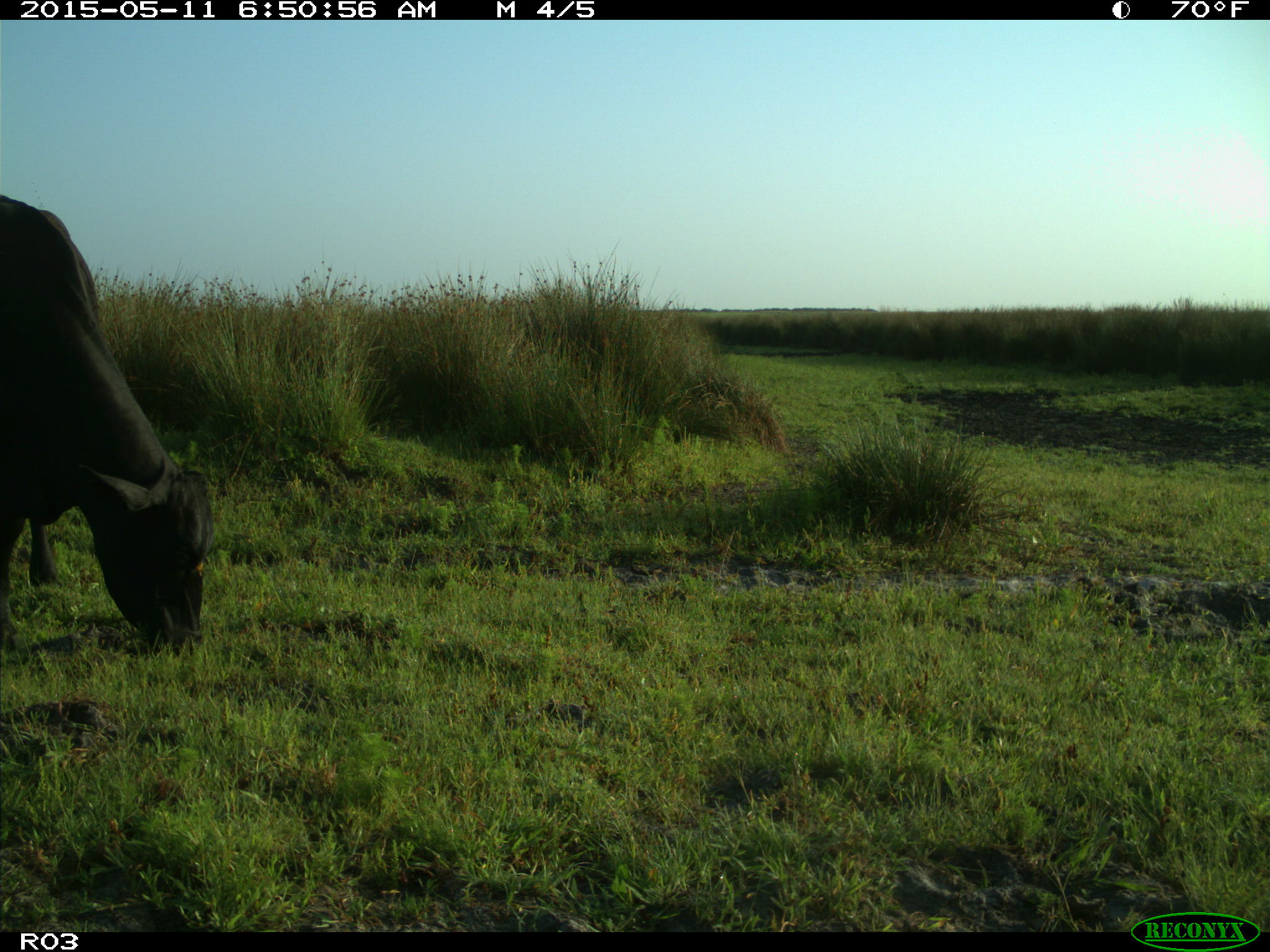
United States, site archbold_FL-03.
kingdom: Animalia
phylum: Chordata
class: Mammalia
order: Artiodactyla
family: Bovidae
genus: Bos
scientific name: Bos taurus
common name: domestic cow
Bos taurus (domestic cow).